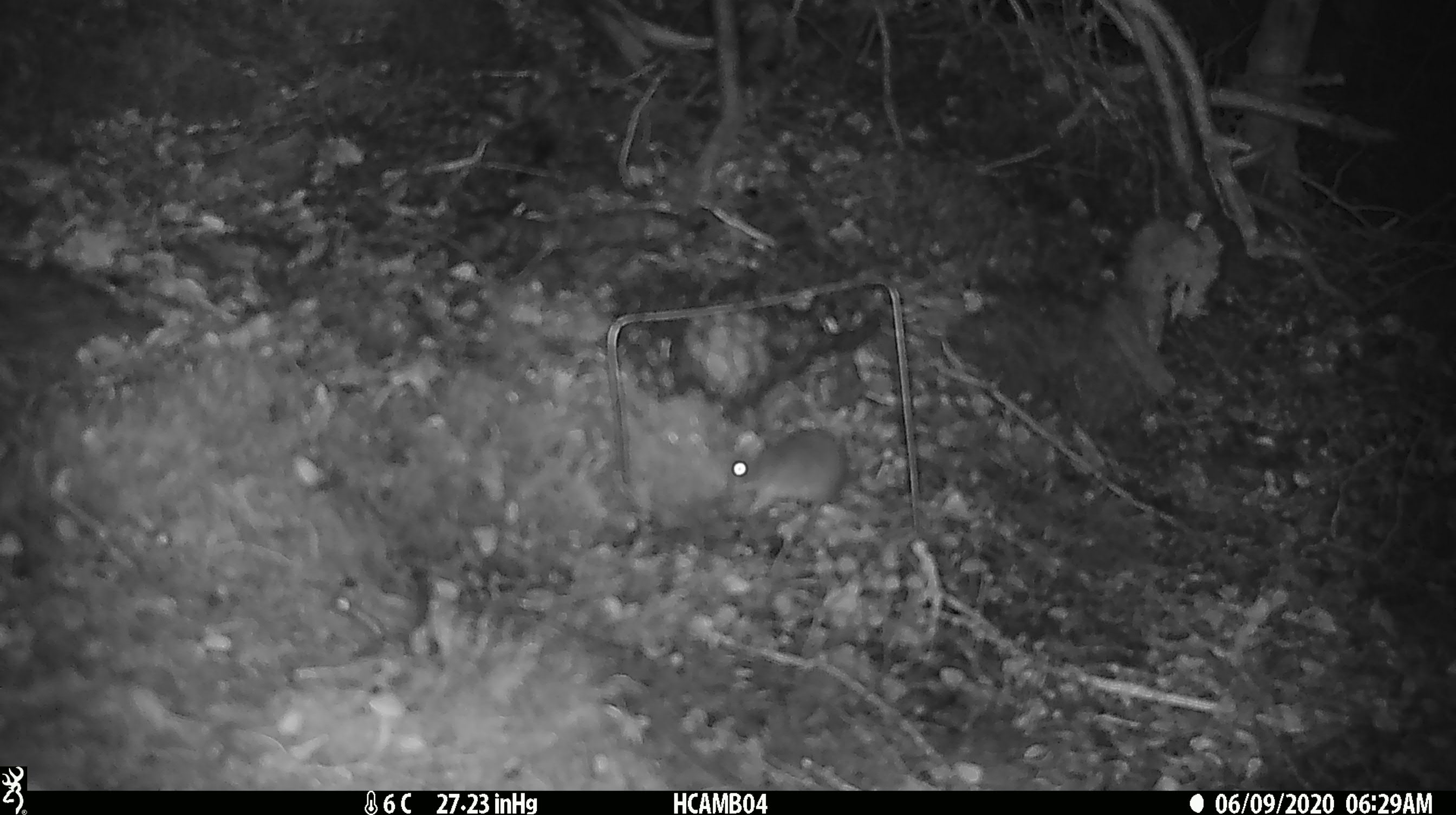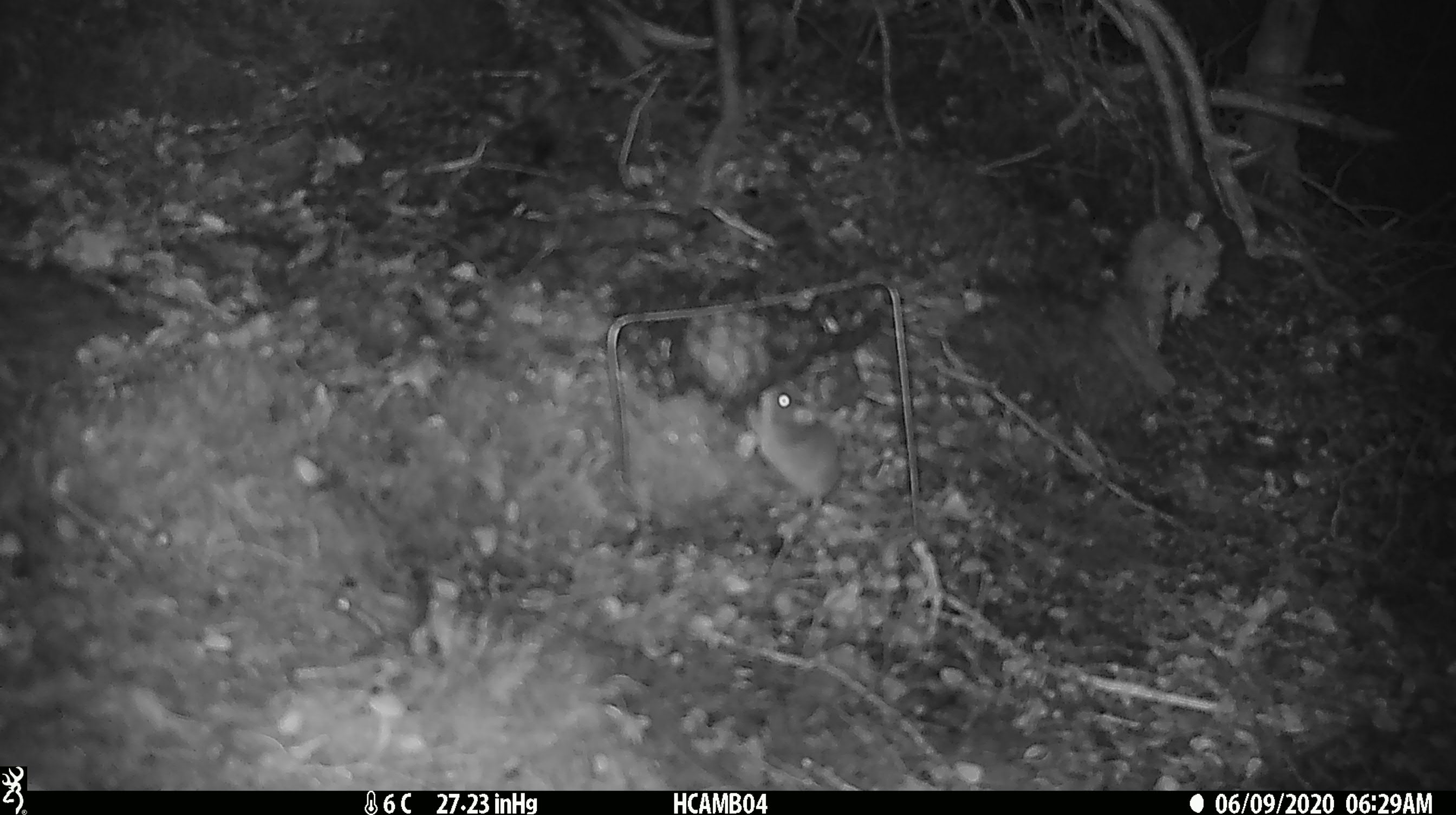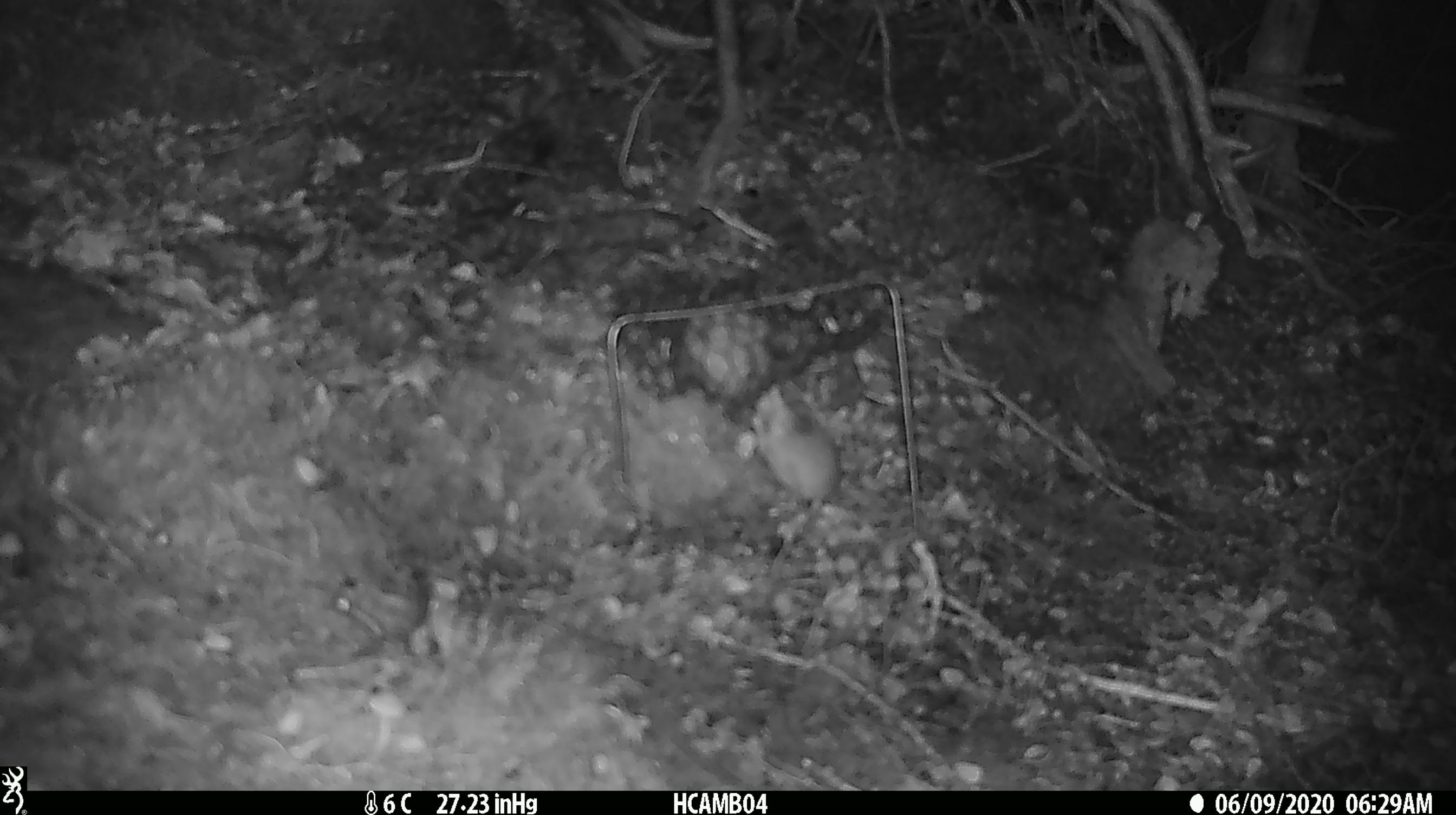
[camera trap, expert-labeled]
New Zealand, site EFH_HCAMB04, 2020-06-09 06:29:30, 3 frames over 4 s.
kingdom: Animalia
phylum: Chordata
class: Mammalia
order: Rodentia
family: Muridae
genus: Mus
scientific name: Mus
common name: mouse